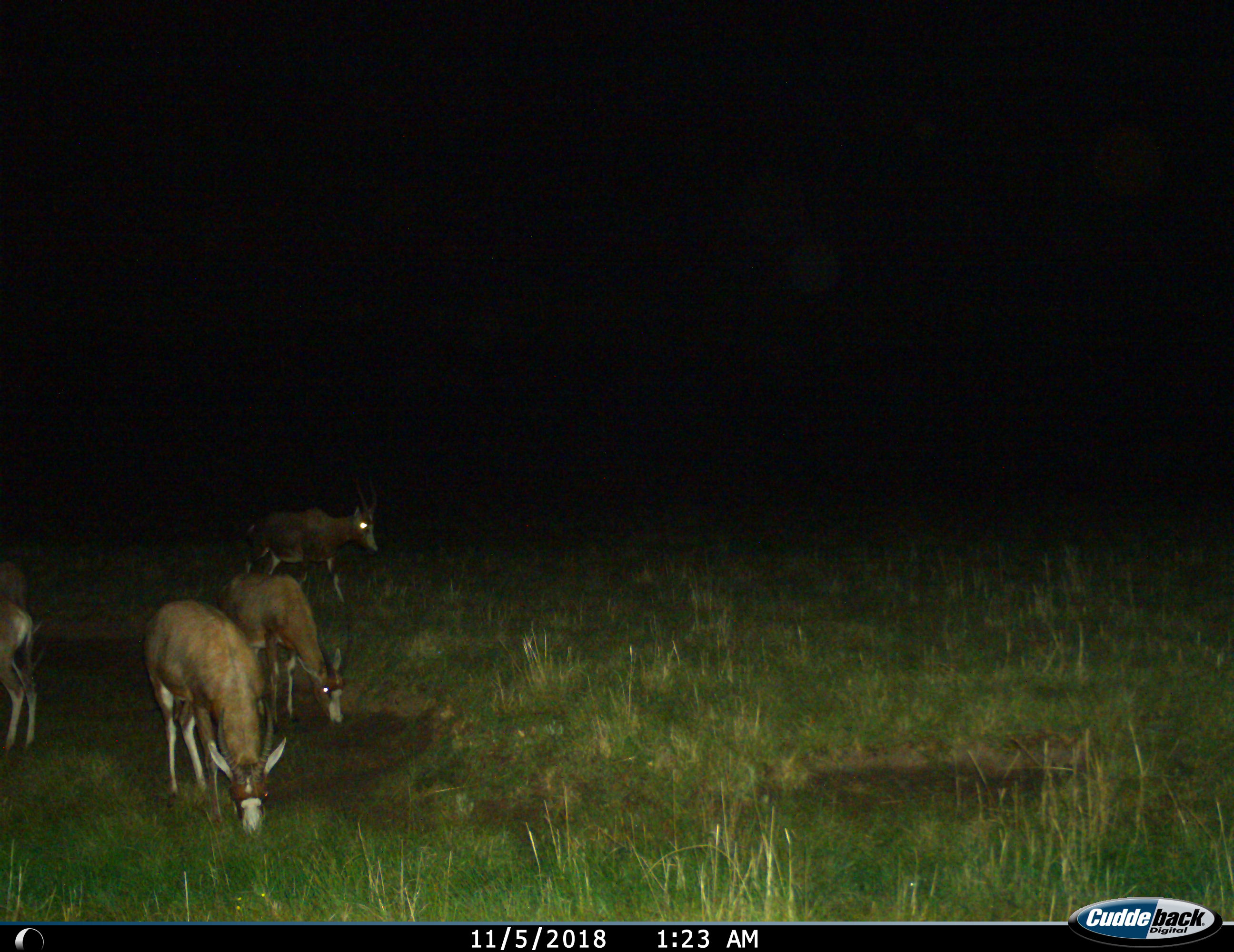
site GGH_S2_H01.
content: unidentified animal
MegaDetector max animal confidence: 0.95